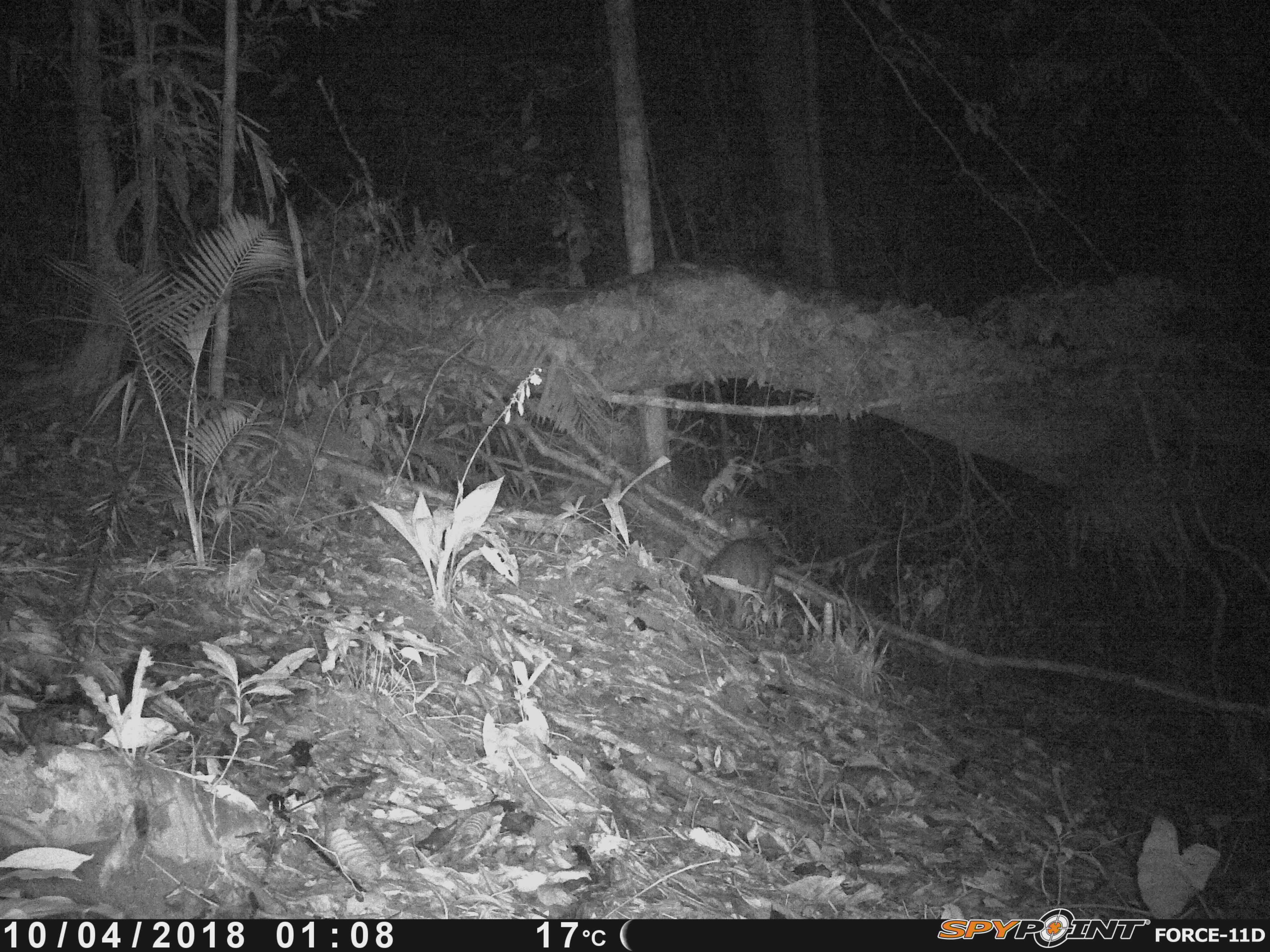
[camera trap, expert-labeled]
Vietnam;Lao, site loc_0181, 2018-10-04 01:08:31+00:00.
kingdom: Animalia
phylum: Chordata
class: Mammalia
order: Artiodactyla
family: Cervidae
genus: Muntiacus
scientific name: Muntiacus vuquangensis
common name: large-antlered muntjac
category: large antlered muntjac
Large antlered muntjac (large-antlered muntjac) (Muntiacus vuquangensis). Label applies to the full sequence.